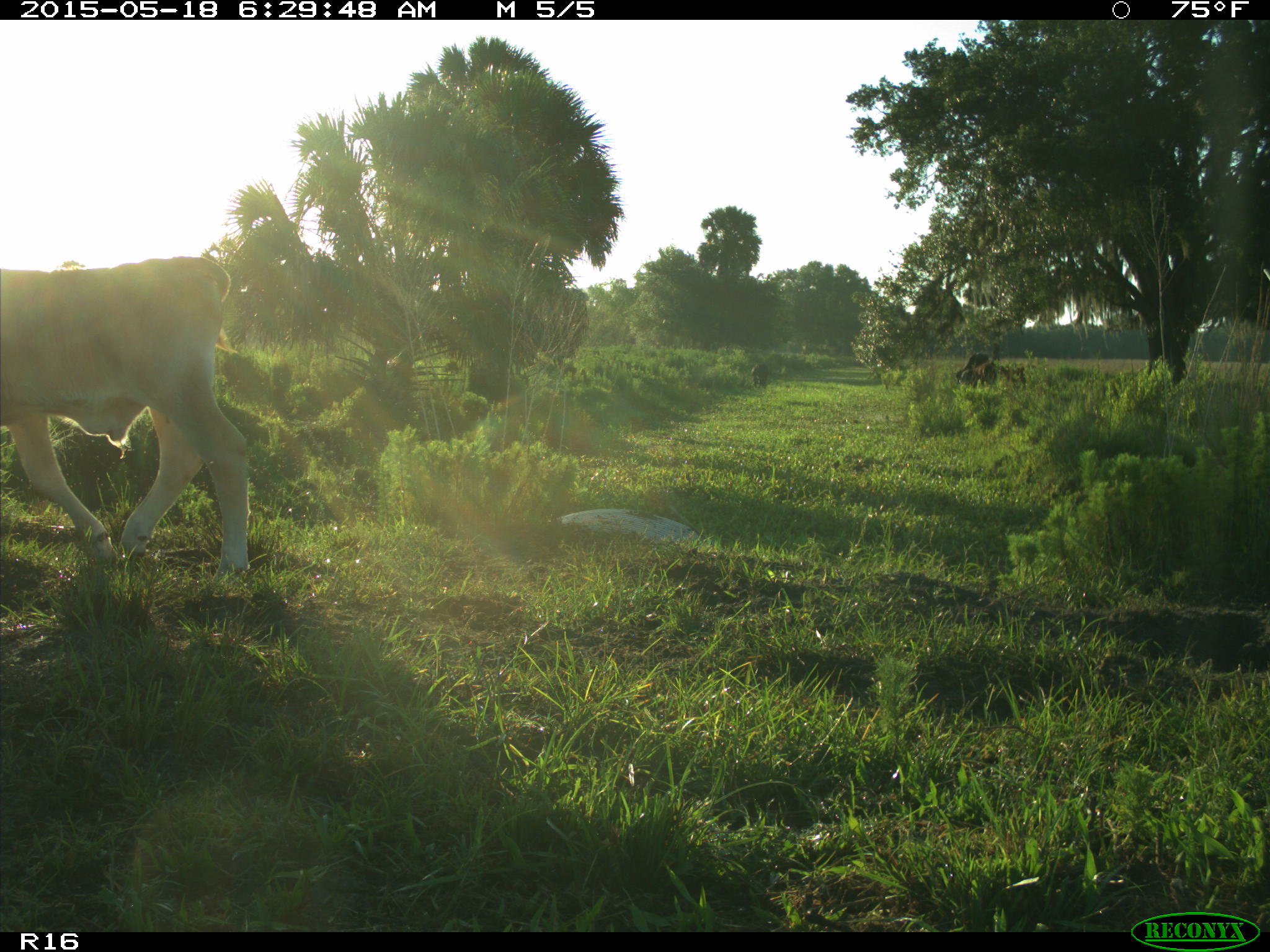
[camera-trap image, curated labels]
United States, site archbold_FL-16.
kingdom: Animalia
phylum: Chordata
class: Mammalia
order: Artiodactyla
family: Bovidae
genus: Bos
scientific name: Bos taurus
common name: domestic cow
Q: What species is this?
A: Bos taurus (domestic cow).